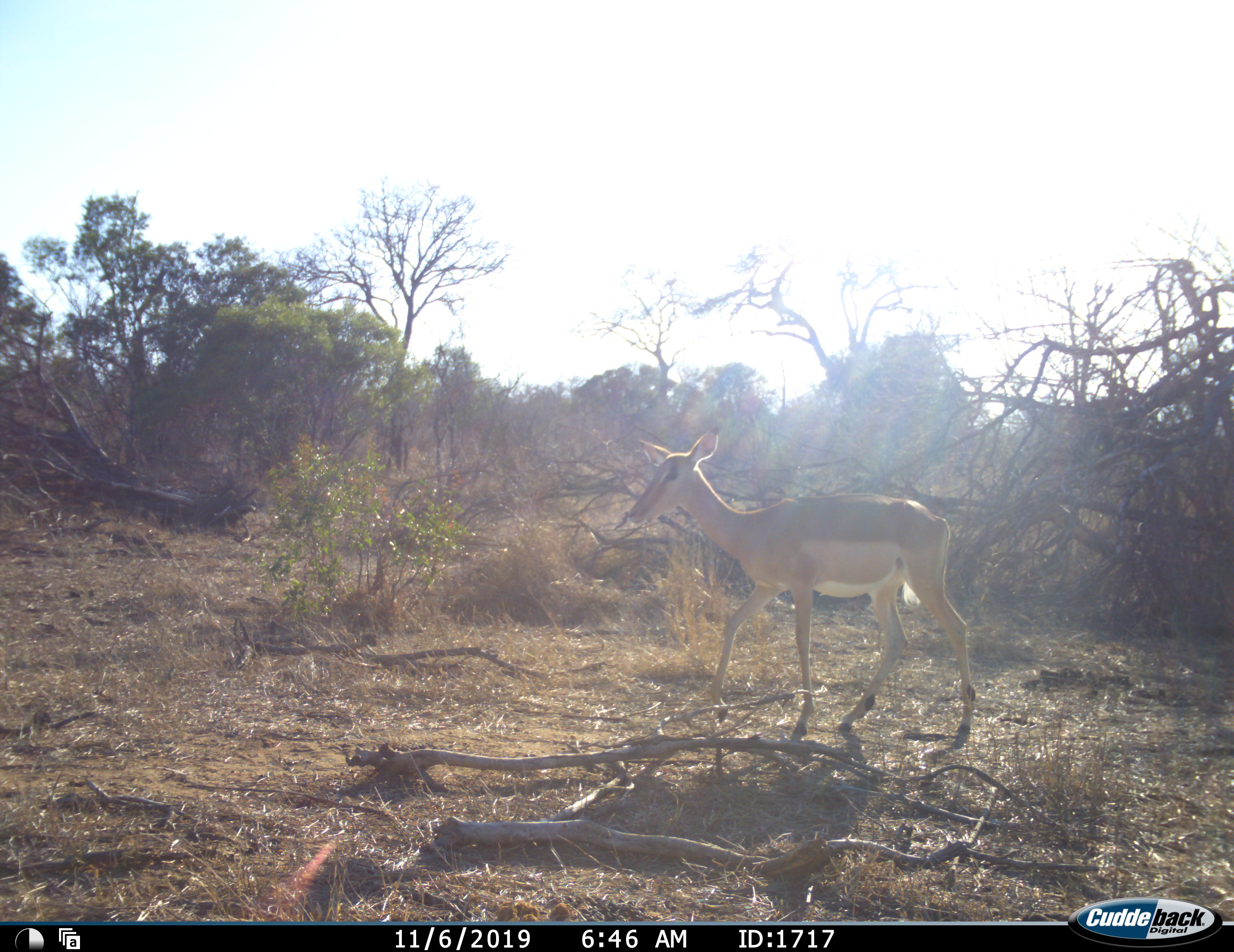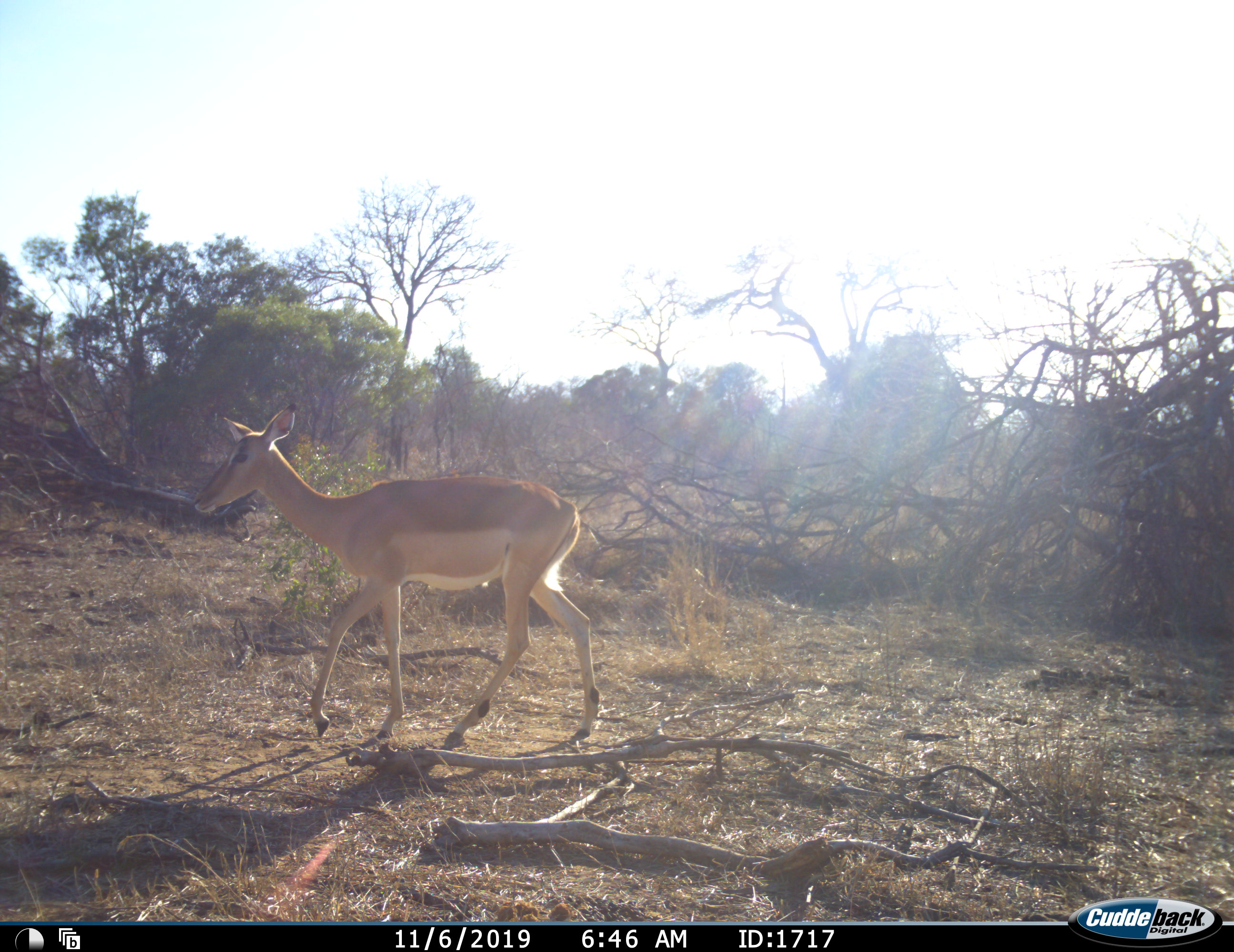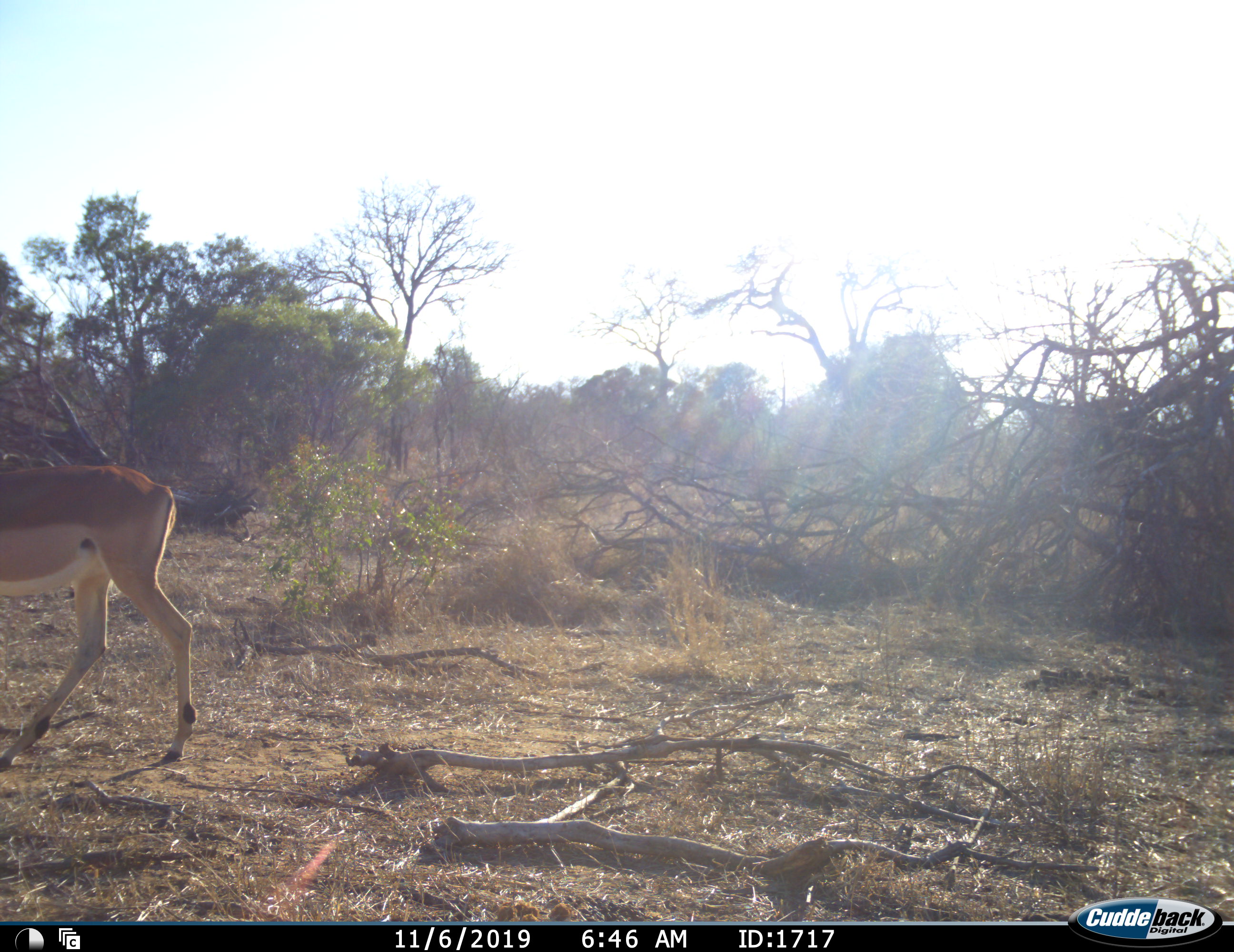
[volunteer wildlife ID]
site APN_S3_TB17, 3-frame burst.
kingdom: Animalia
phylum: Chordata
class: Mammalia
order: Artiodactyla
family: Bovidae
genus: Aepyceros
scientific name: Aepyceros melampus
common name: impala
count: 1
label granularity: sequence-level